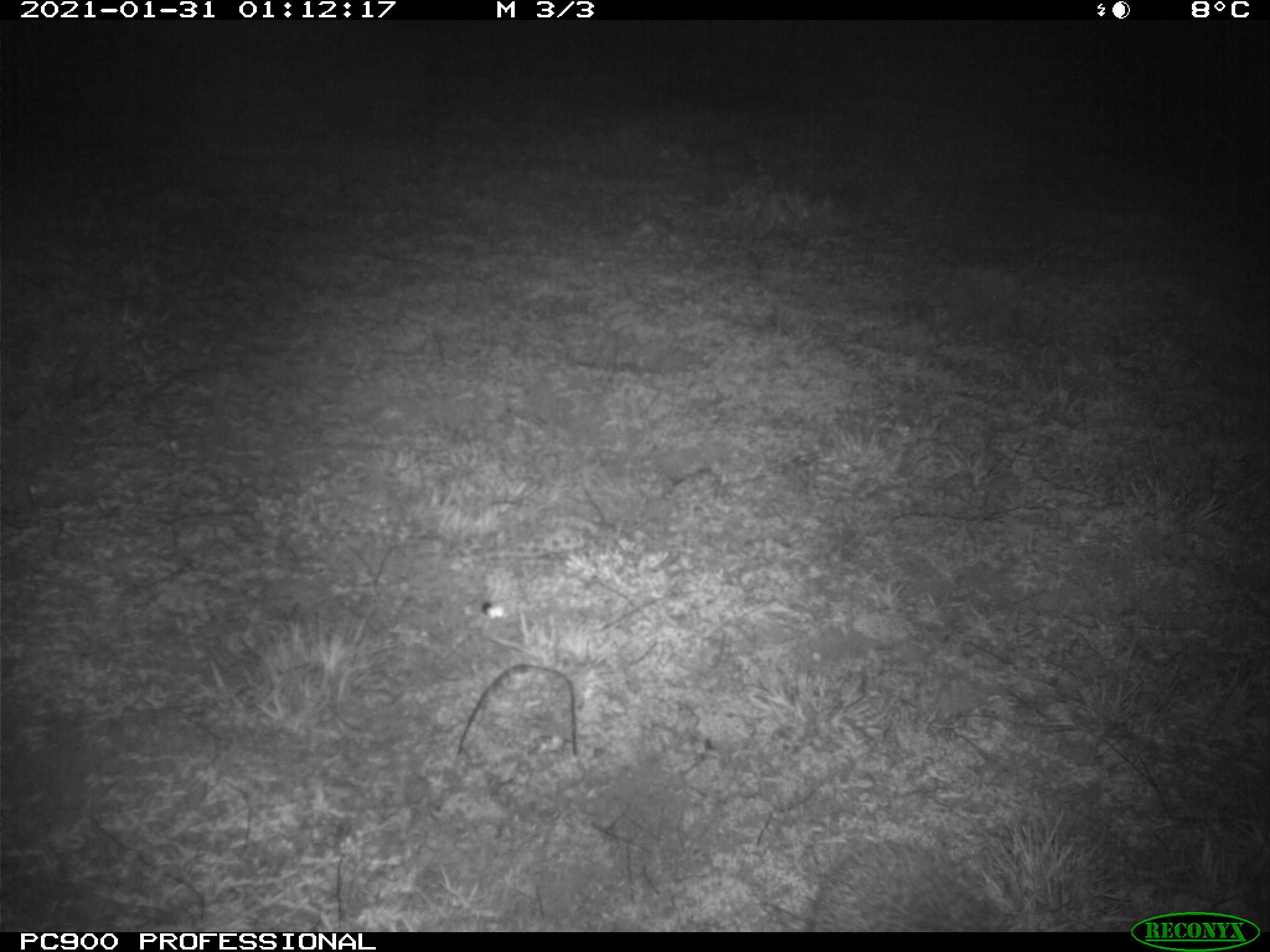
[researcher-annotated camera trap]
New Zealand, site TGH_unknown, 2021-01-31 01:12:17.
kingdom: Animalia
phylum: Chordata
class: Mammalia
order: Eulipotyphla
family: Erinaceidae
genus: Erinaceus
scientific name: Erinaceus europaeus europaeus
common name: european hedgehog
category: hedgehog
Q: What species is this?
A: Hedgehog (european hedgehog) (Erinaceus europaeus europaeus).